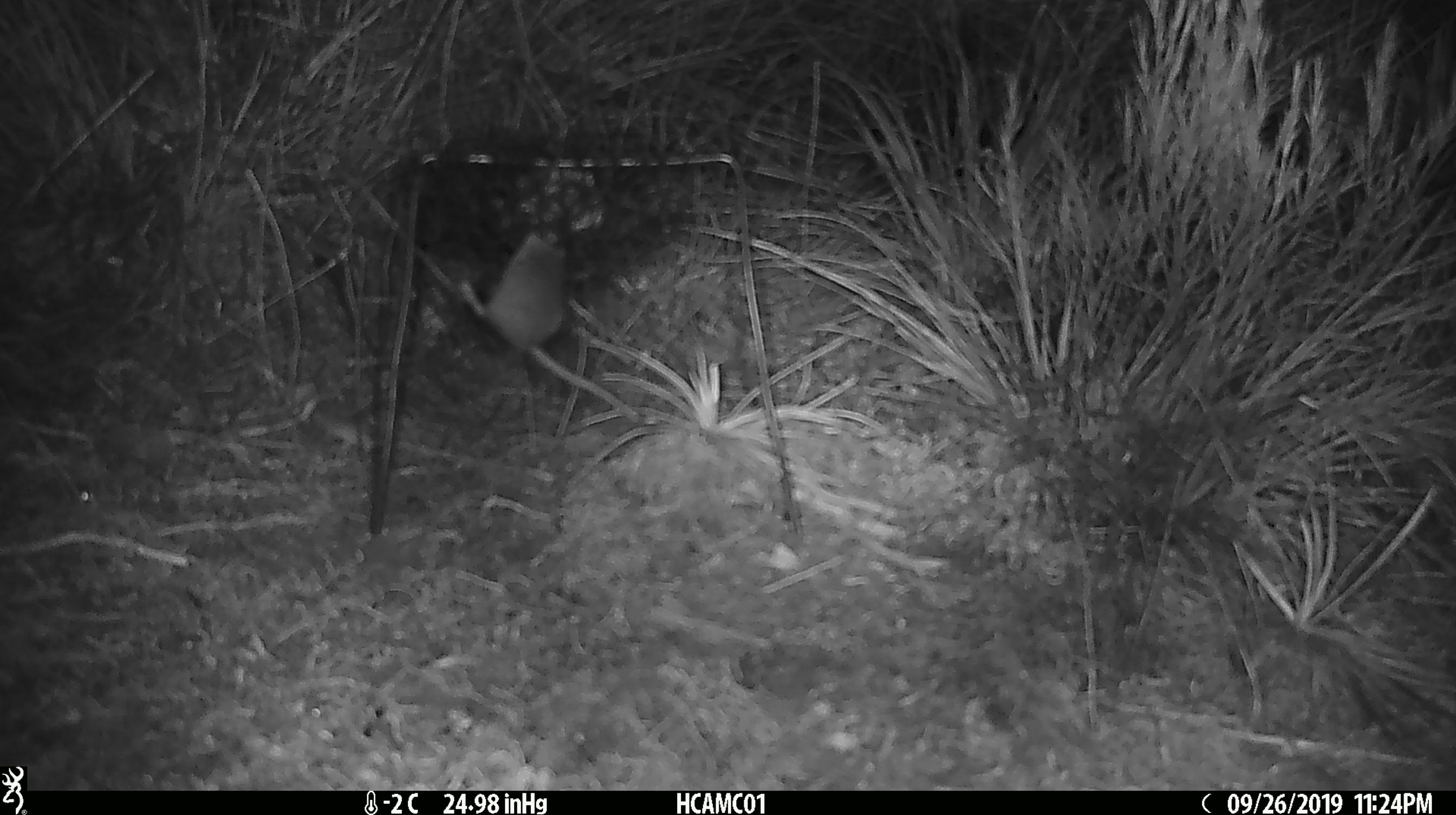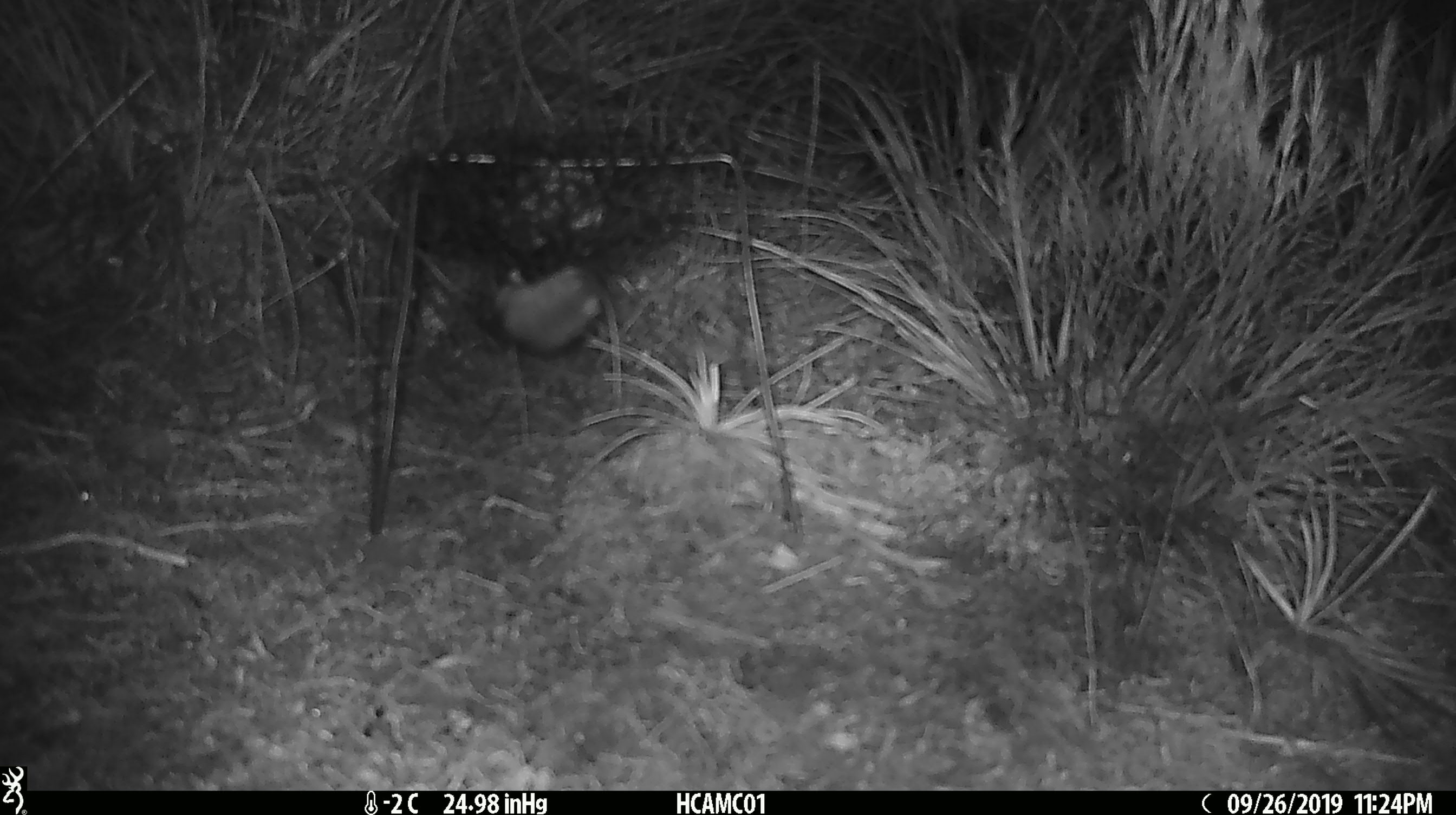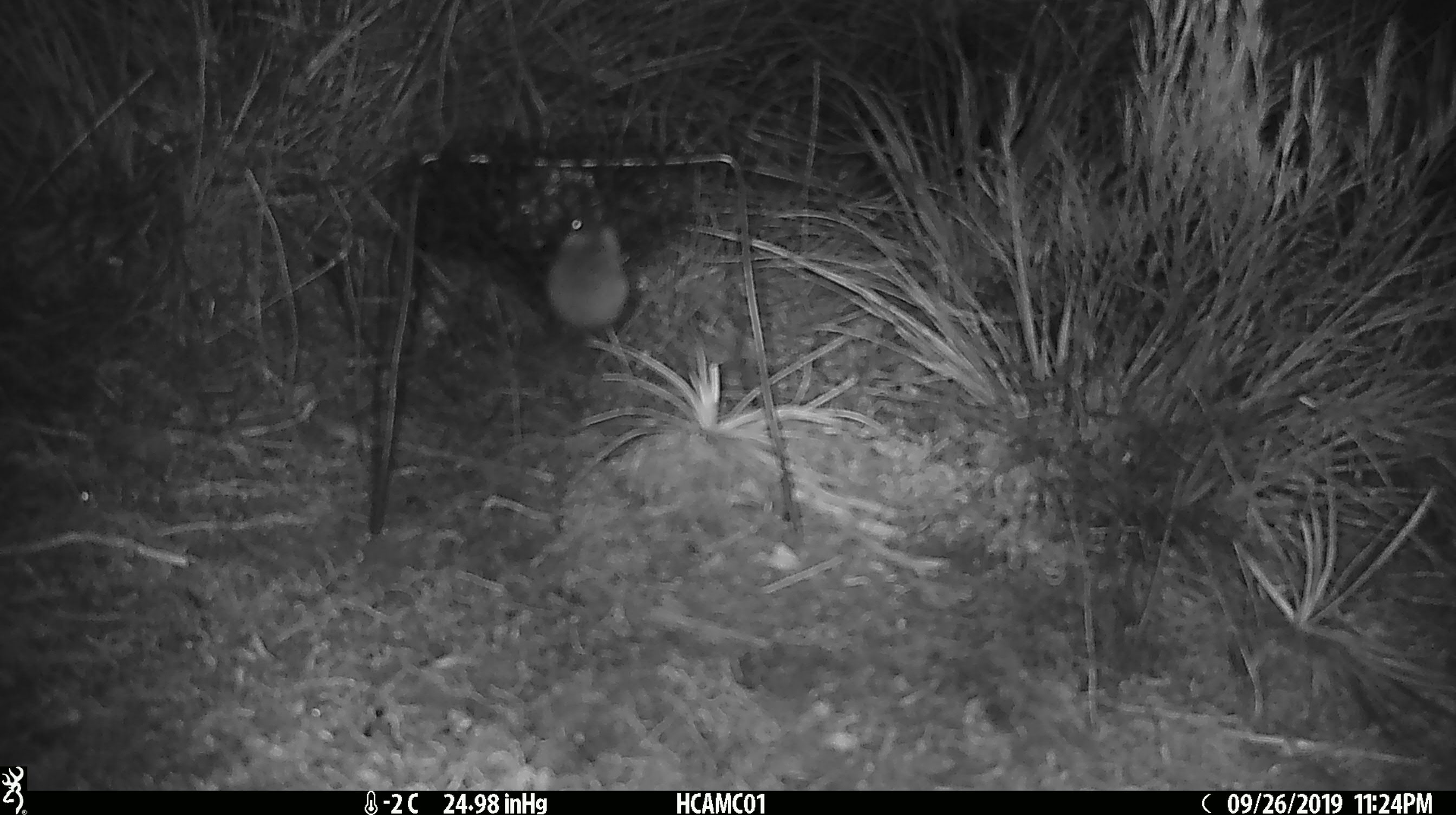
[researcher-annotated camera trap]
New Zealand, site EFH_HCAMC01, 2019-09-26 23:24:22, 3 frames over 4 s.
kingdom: Animalia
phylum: Chordata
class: Mammalia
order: Rodentia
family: Muridae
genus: Mus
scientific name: Mus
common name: mouse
Mouse (Mus).